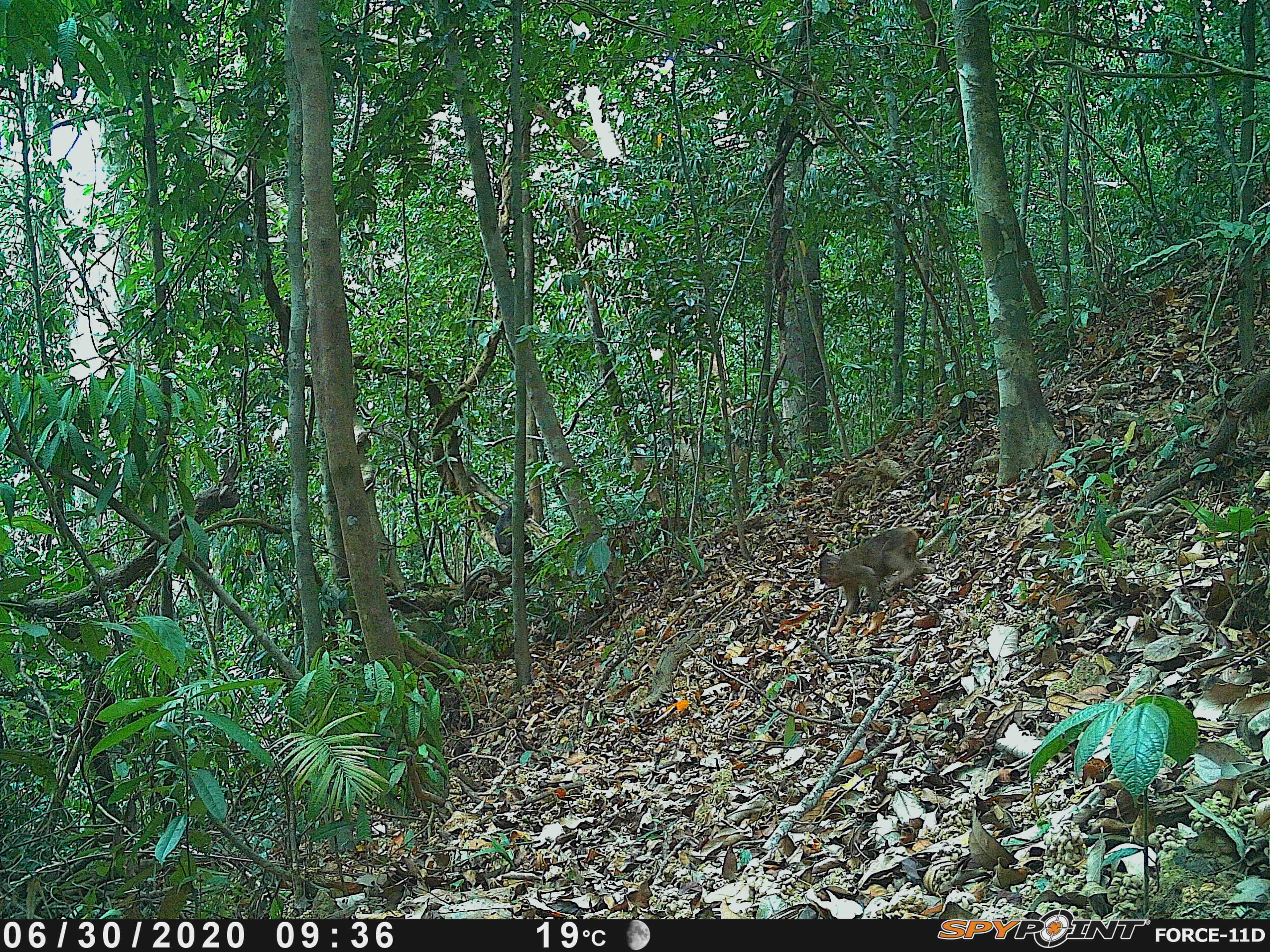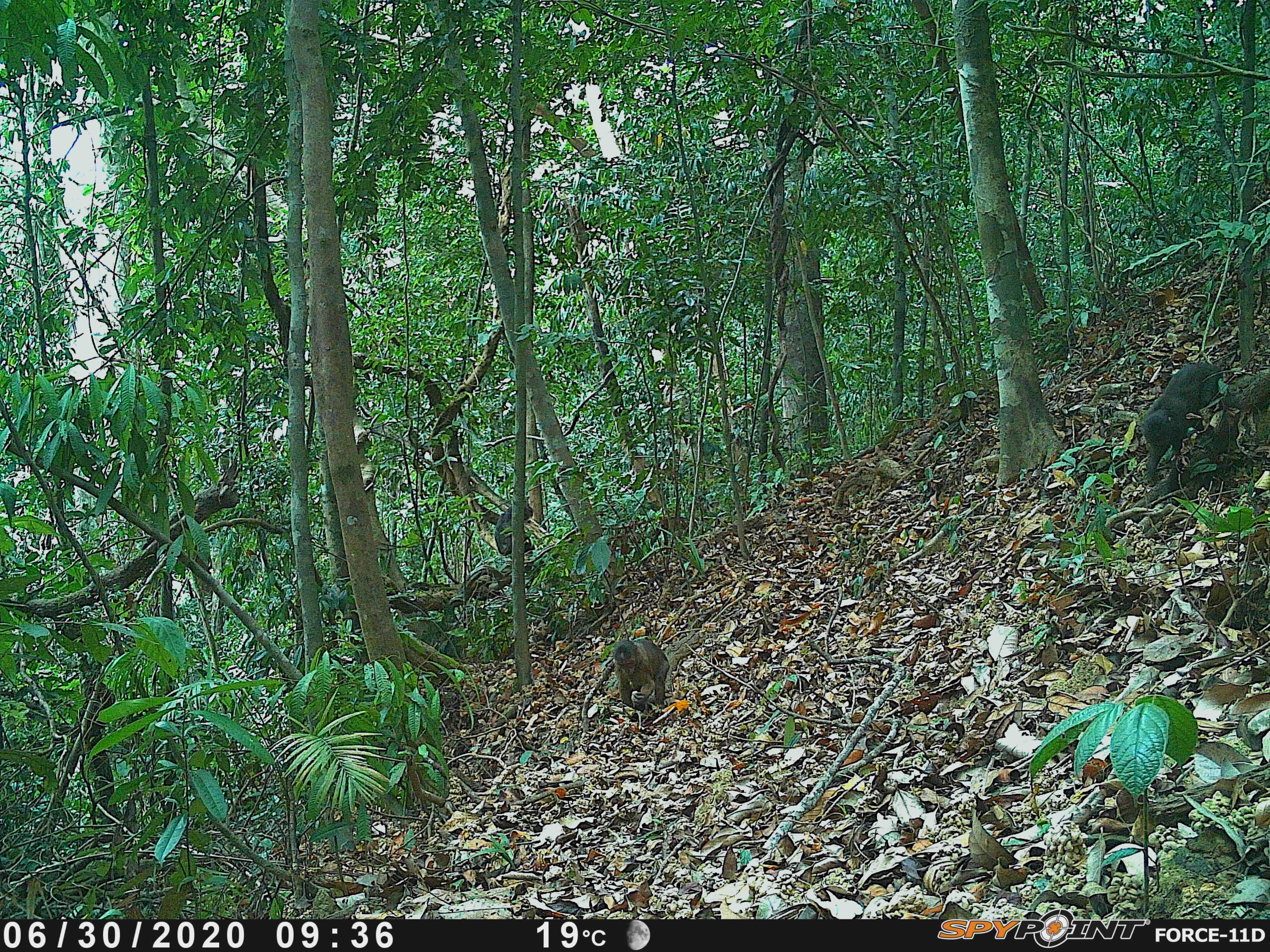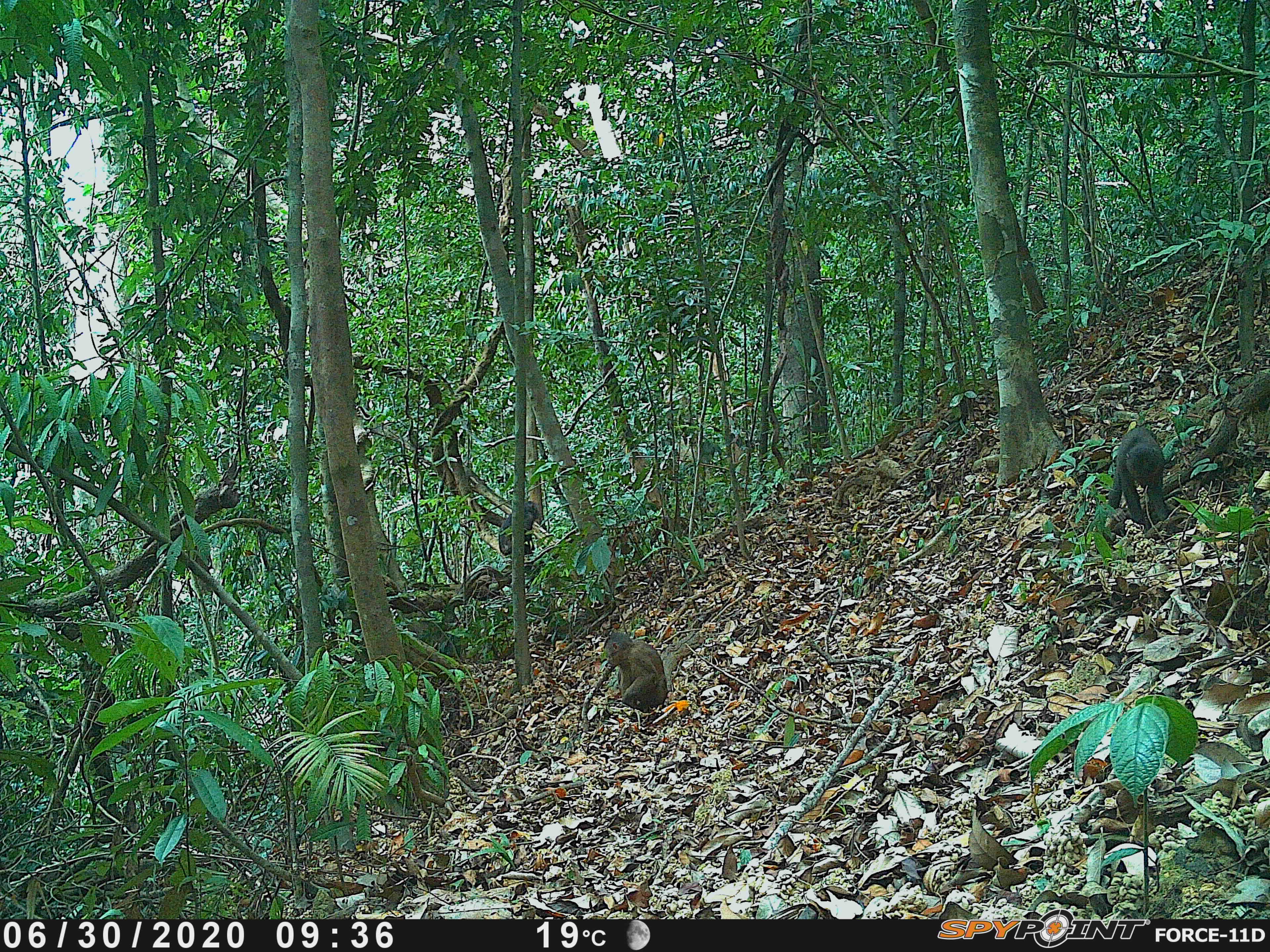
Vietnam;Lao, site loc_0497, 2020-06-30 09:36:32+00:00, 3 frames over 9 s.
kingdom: Animalia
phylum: Chordata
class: Mammalia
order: Primates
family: Cercopithecidae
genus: Macaca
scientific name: Macaca arctoides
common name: stump-tailed macaque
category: stump tailed macaque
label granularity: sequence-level